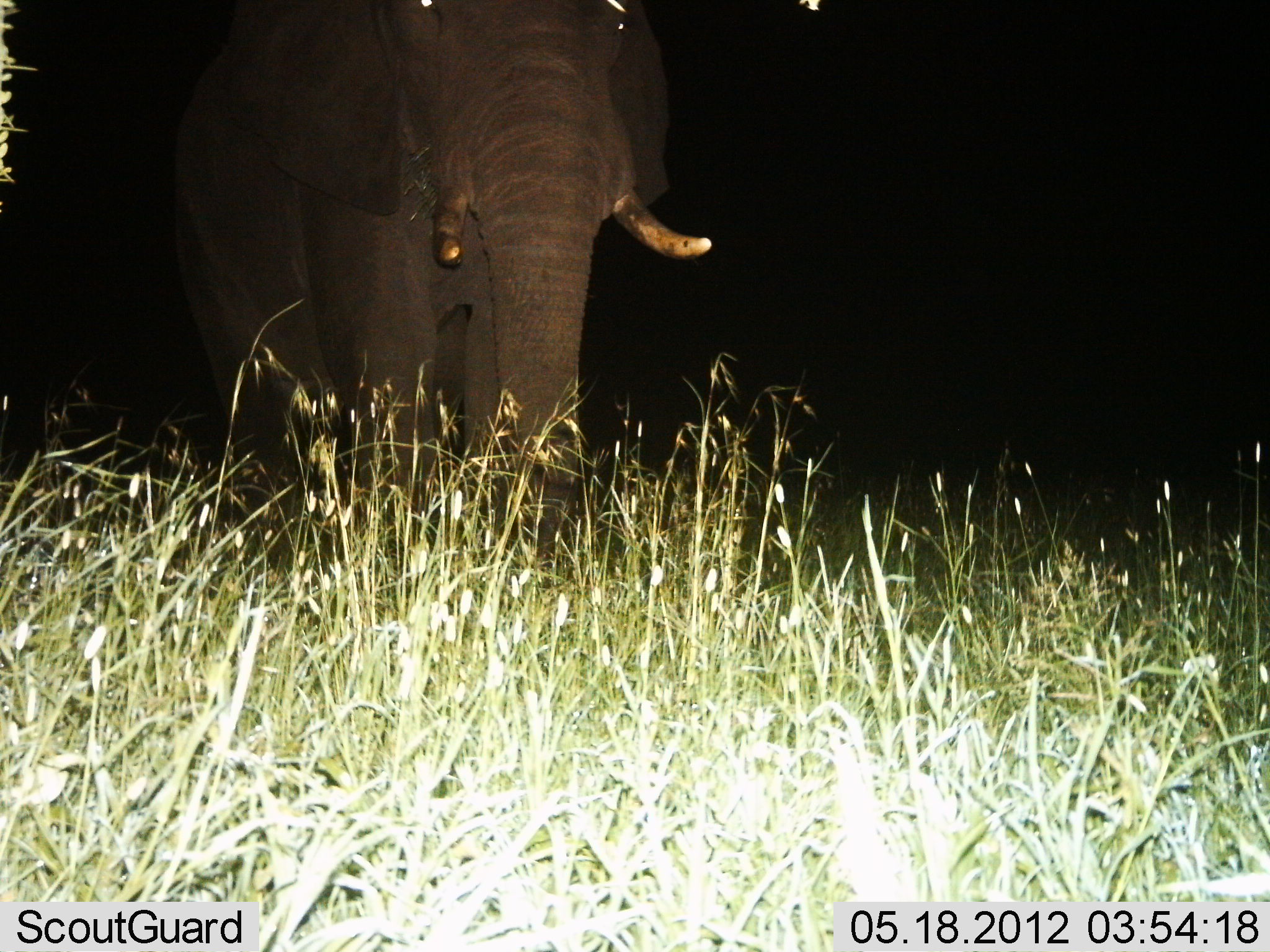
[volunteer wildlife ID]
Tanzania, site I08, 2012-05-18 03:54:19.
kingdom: Animalia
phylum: Chordata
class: Mammalia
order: Proboscidea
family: Elephantidae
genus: Loxodonta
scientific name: Loxodonta africana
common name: african bush elephant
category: elephant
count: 1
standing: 94%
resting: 0%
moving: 6%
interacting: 0%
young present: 0%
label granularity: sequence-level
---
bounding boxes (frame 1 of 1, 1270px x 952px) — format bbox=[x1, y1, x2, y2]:
animal: bbox=[172, 0, 713, 602]